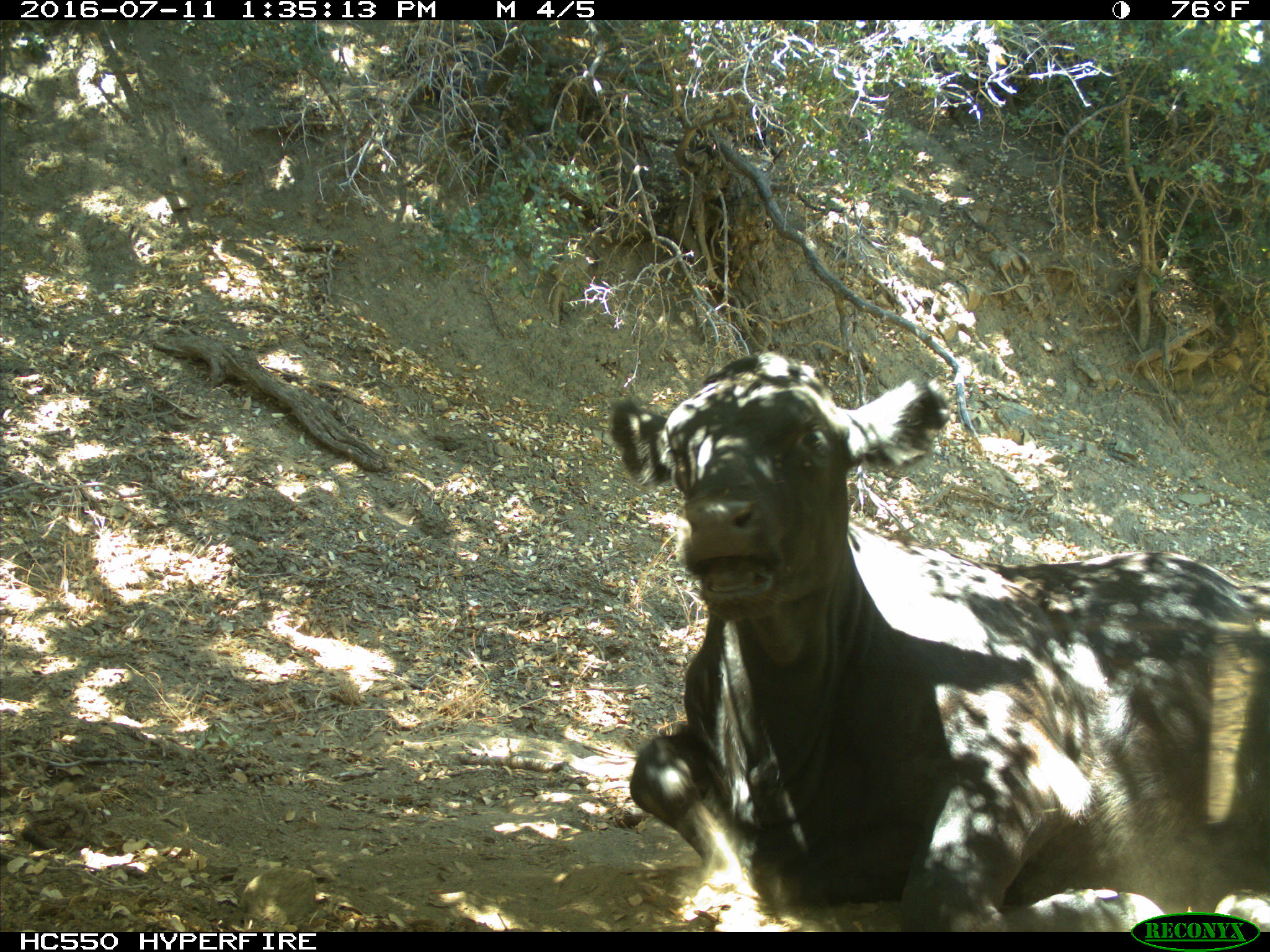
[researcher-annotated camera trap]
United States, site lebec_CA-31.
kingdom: Animalia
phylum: Chordata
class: Mammalia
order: Artiodactyla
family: Bovidae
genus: Bos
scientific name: Bos taurus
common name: domestic cow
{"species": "Bos taurus (domestic cow)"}